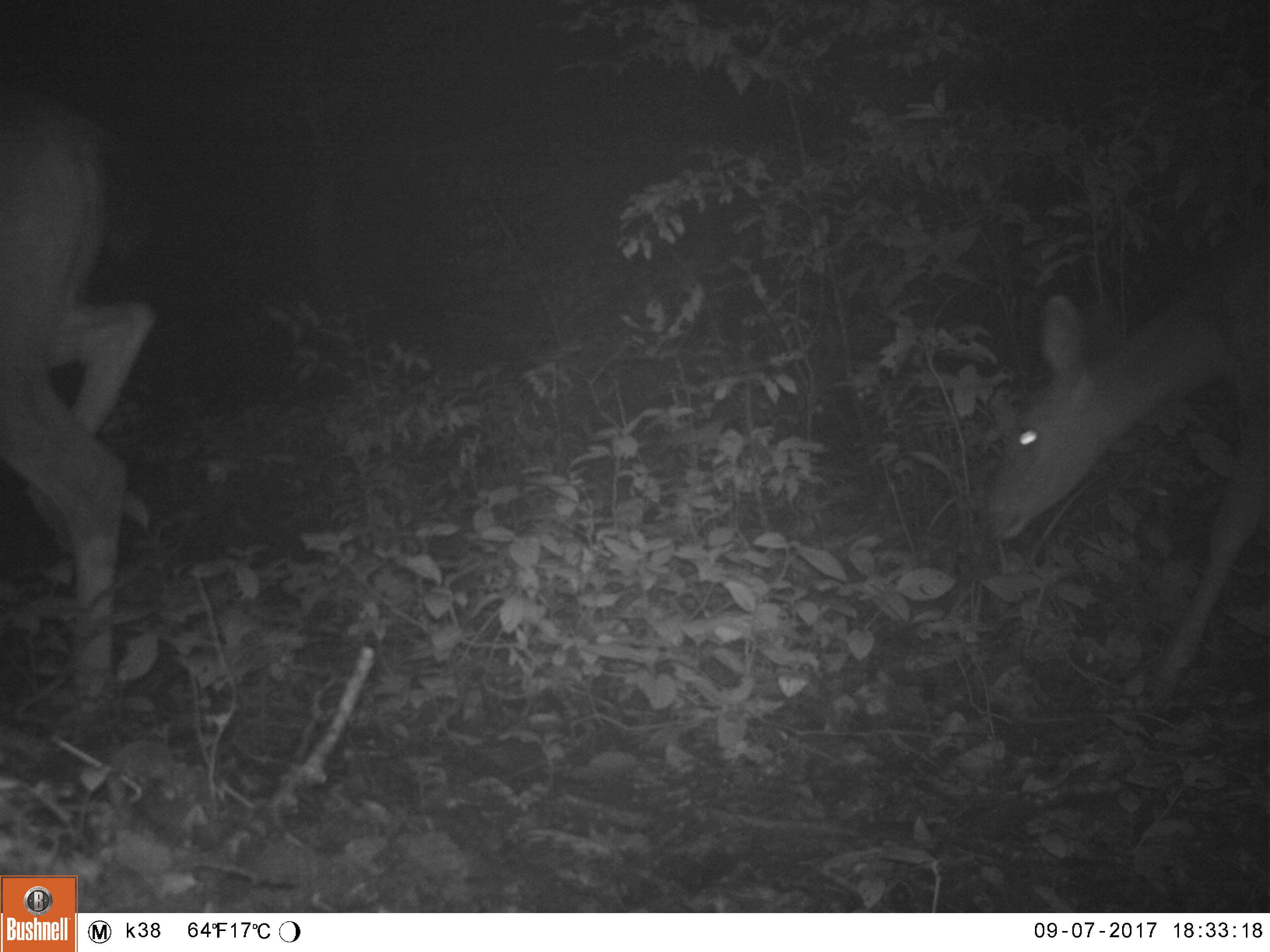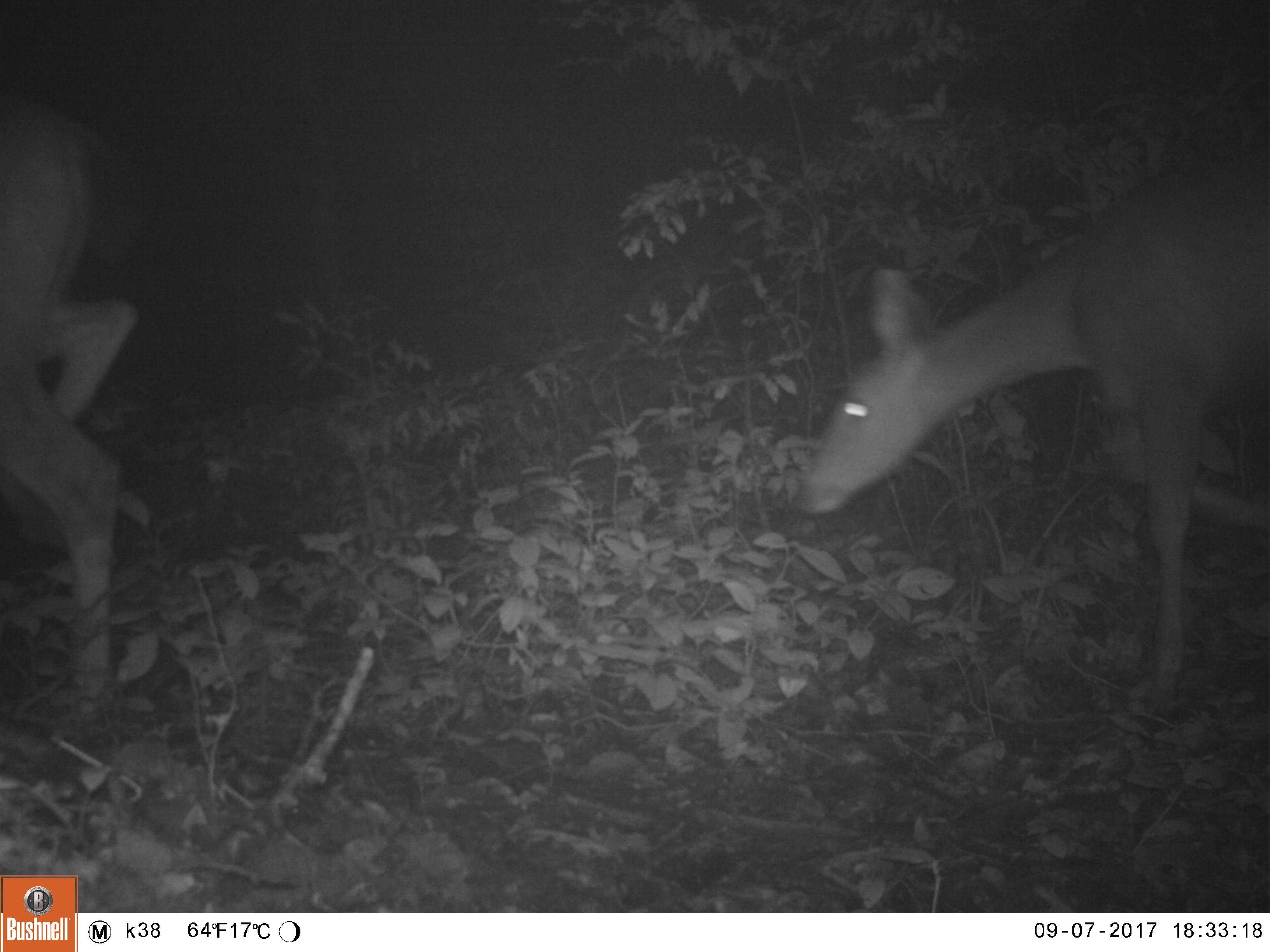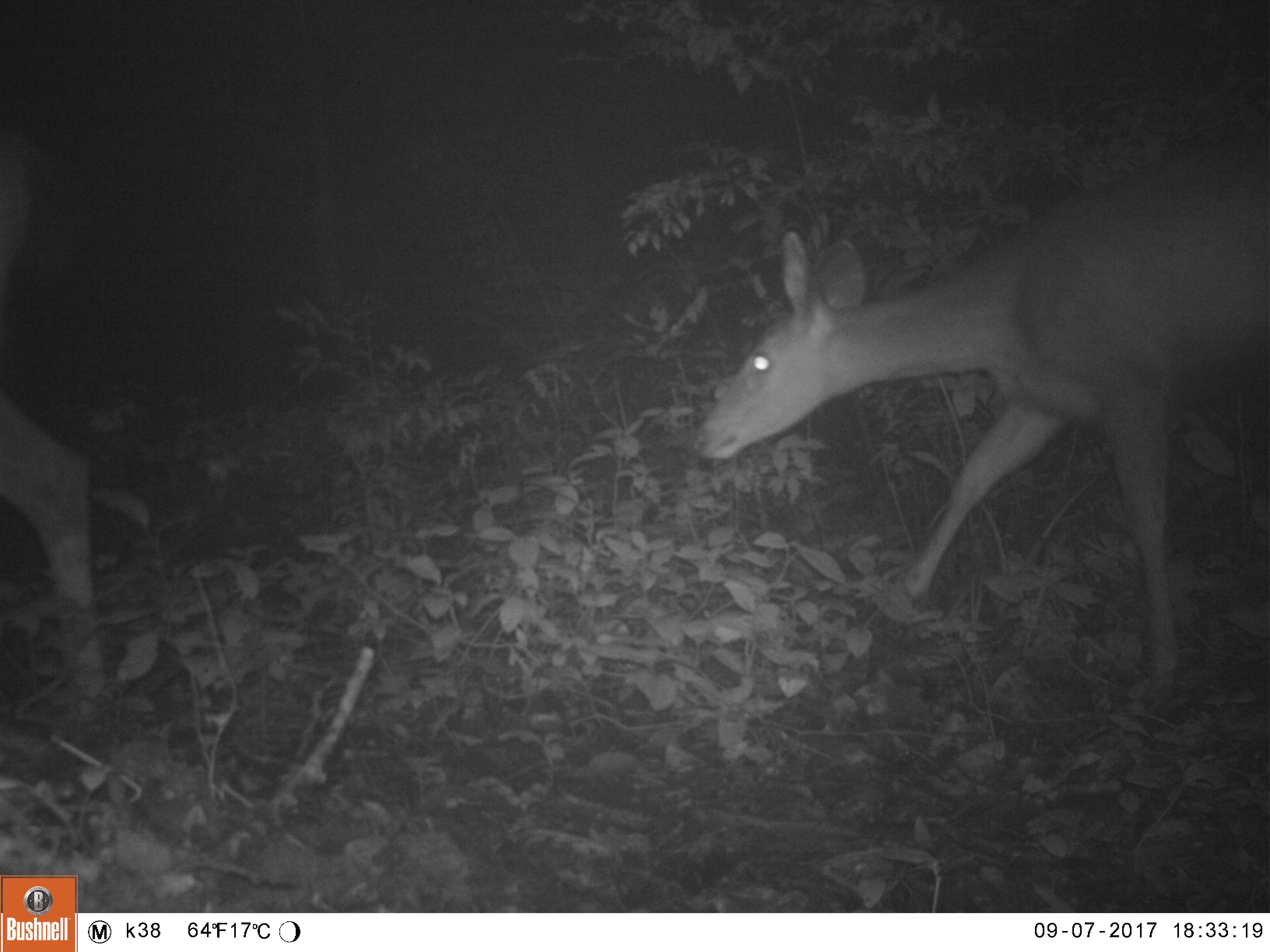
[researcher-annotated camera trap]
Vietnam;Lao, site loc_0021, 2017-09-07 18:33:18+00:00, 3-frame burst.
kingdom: Animalia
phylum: Chordata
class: Mammalia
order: Artiodactyla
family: Cervidae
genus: Rusa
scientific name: Rusa unicolor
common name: sambar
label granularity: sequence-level